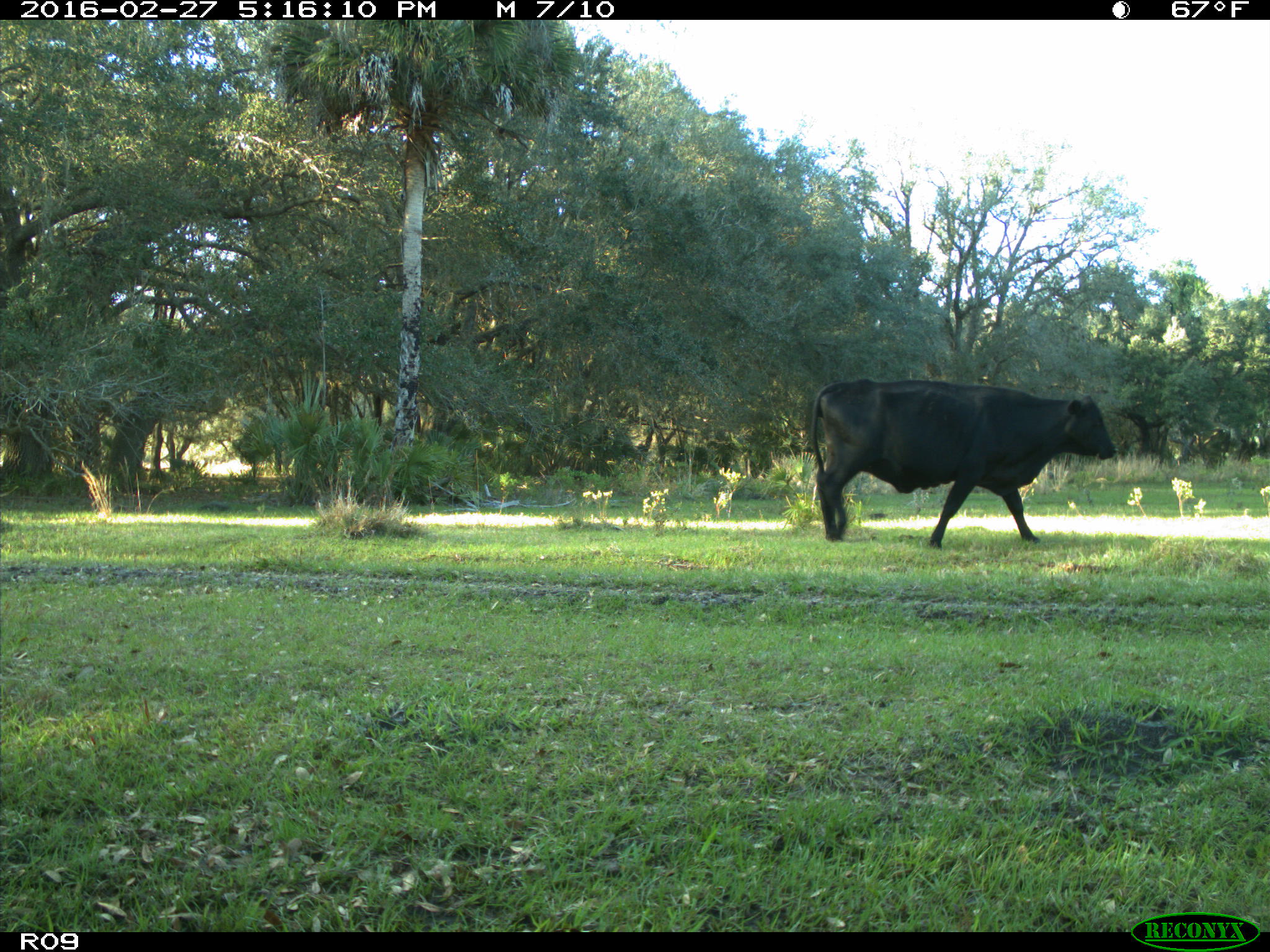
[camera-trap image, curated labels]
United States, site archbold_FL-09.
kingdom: Animalia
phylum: Chordata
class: Mammalia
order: Artiodactyla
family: Bovidae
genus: Bos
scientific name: Bos taurus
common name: domestic cow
Bos taurus (domestic cow).